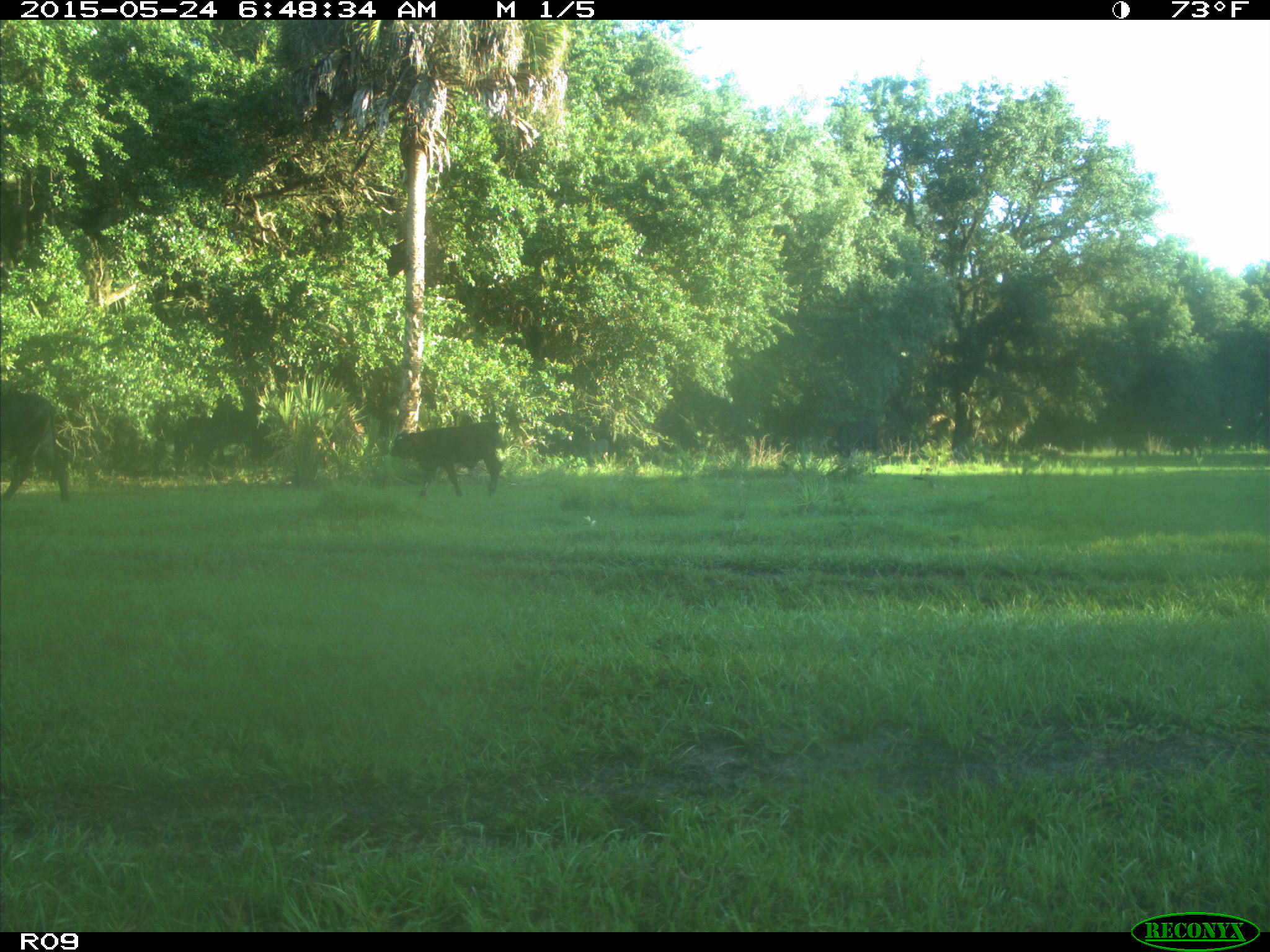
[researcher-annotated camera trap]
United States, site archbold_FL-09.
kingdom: Animalia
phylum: Chordata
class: Mammalia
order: Artiodactyla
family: Bovidae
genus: Bos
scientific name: Bos taurus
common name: domestic cow